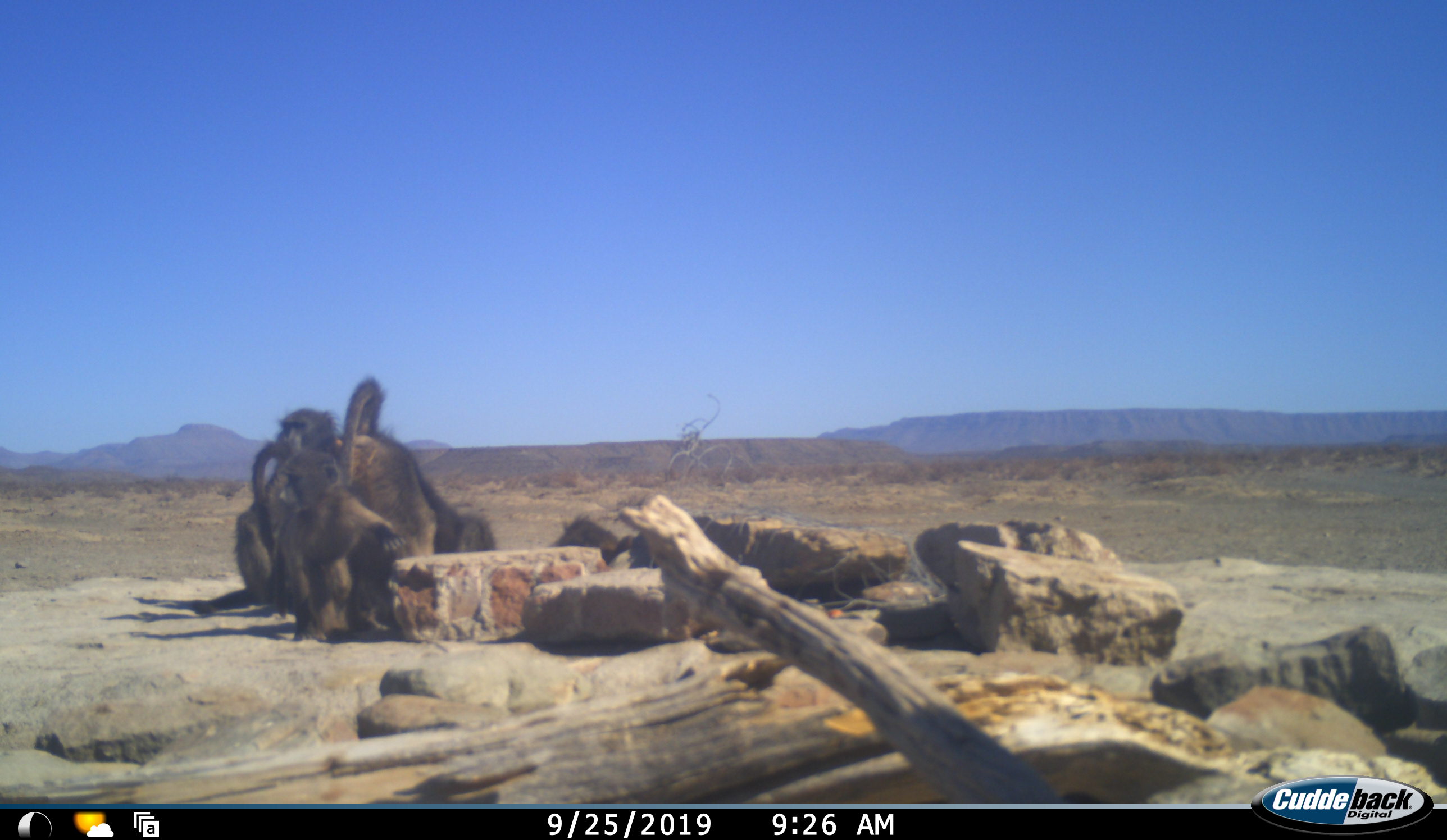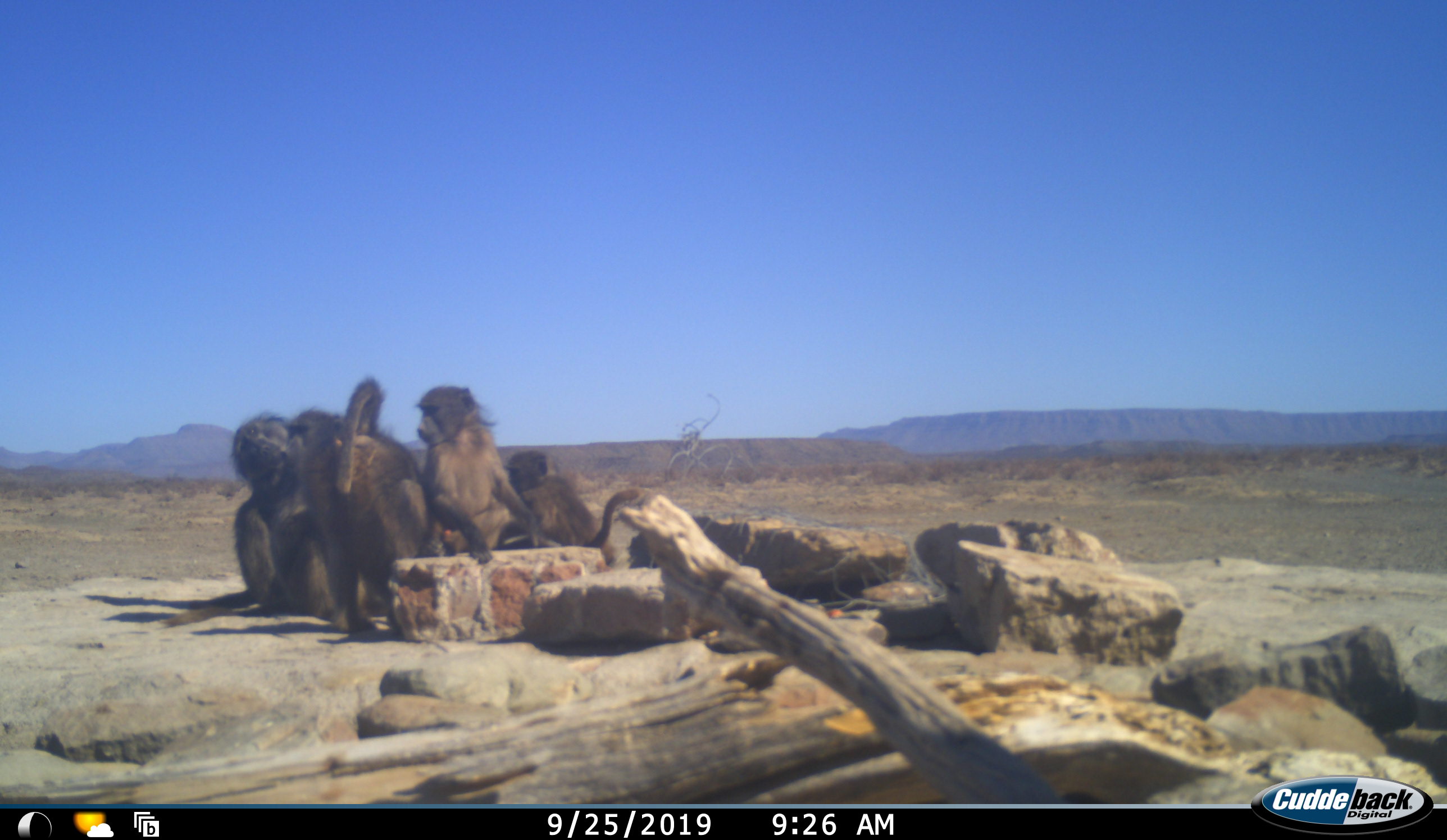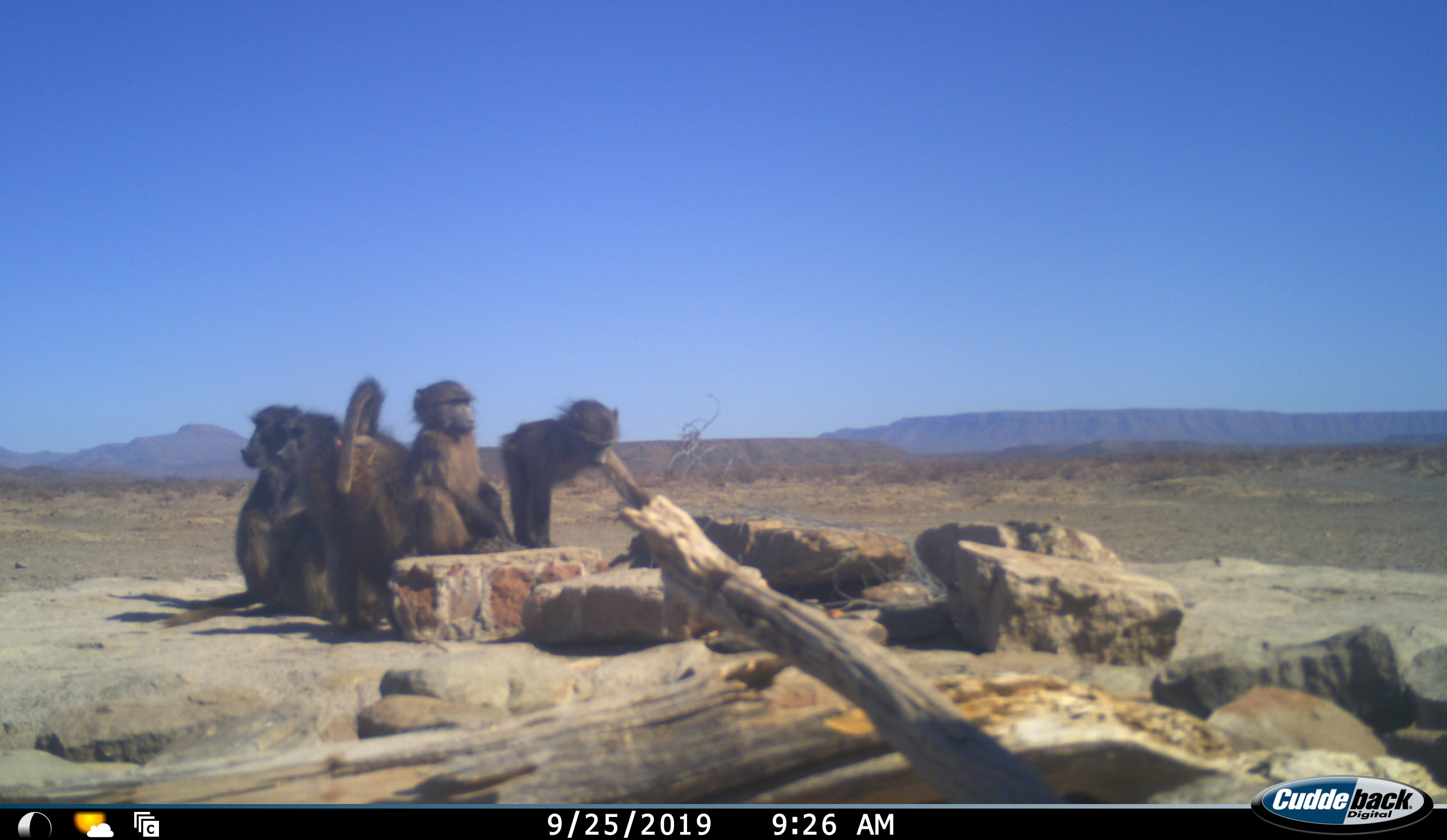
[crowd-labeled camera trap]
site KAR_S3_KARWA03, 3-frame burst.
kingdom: Animalia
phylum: Chordata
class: Mammalia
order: Primates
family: Cercopithecidae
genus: Papio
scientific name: Papio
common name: baboon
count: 5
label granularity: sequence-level